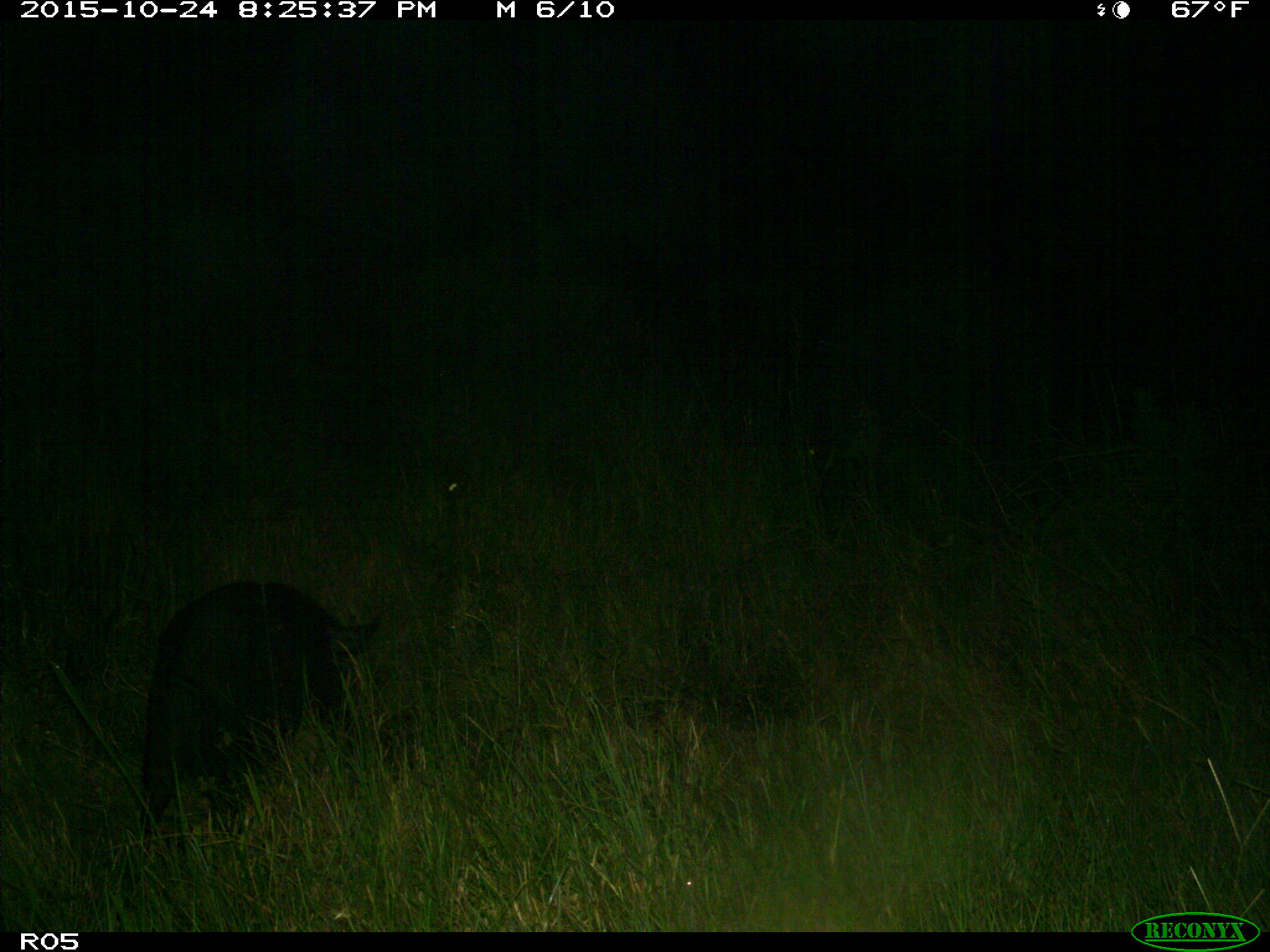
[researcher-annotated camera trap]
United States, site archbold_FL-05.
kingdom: Animalia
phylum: Chordata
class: Mammalia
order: Artiodactyla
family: Suidae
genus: Sus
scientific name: Sus scrofa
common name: wild boar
Sus scrofa (wild boar).